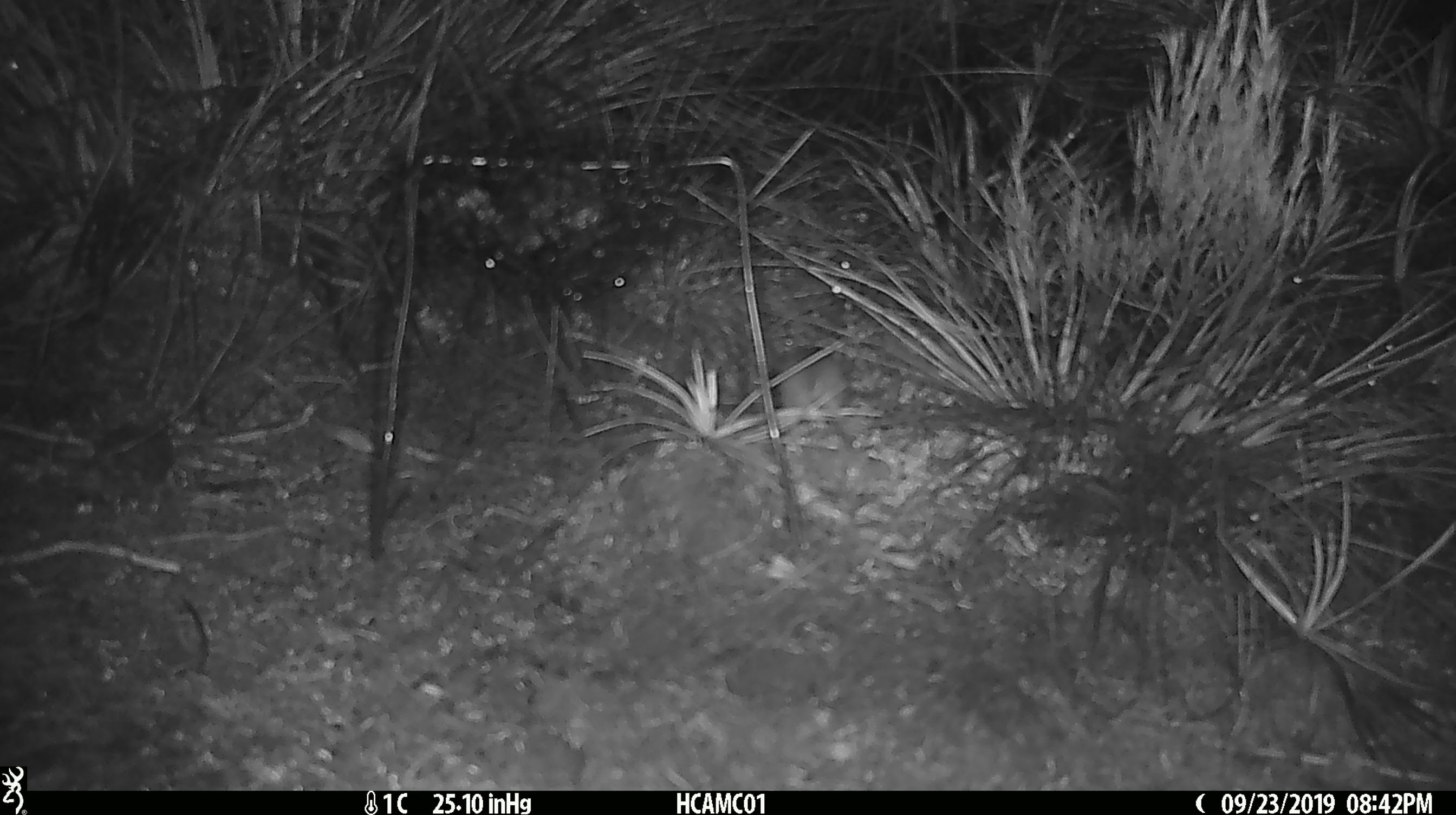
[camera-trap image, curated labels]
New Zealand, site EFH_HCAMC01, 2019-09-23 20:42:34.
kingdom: Animalia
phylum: Chordata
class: Mammalia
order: Rodentia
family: Muridae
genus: Mus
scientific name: Mus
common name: mouse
Mouse (Mus).